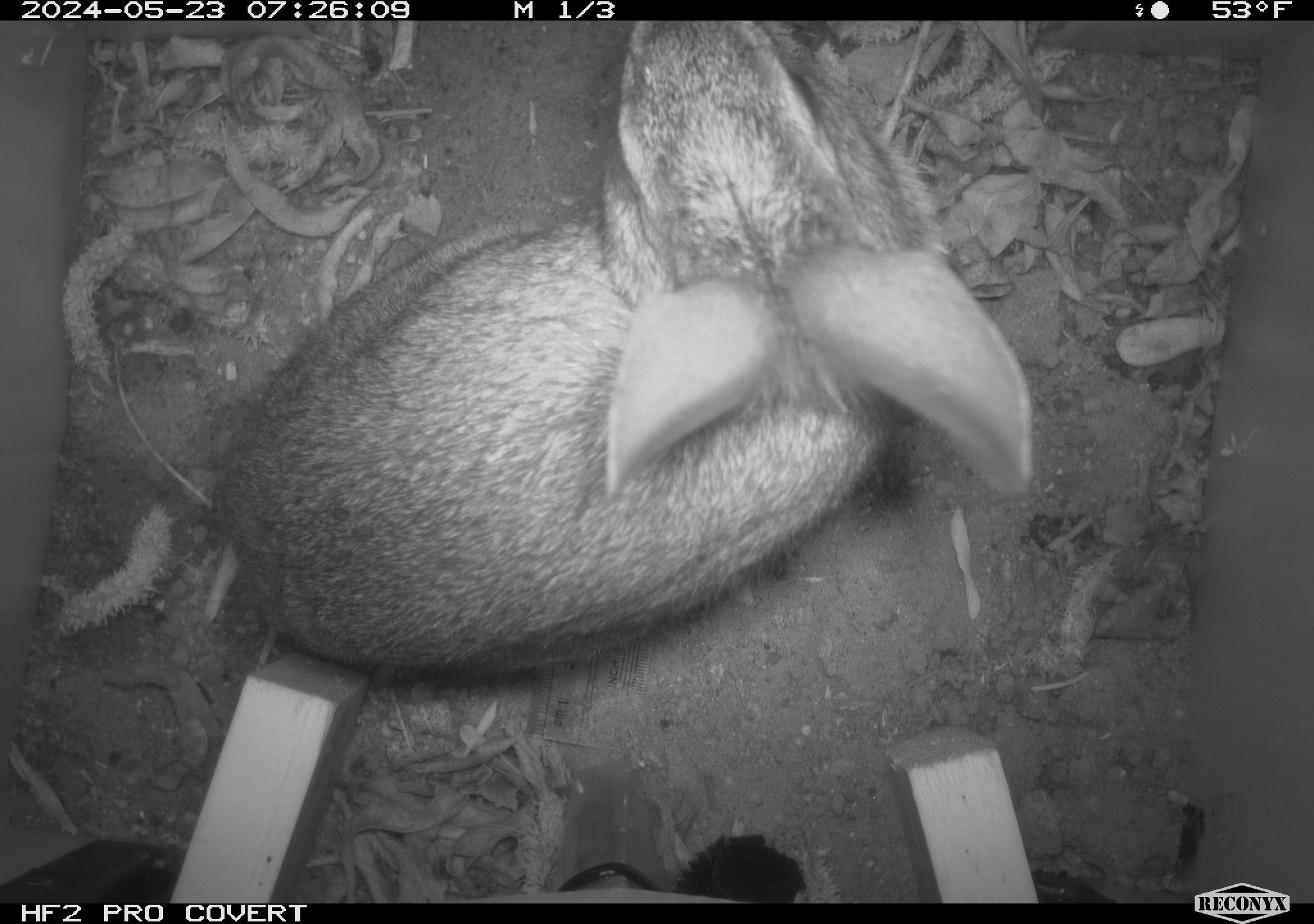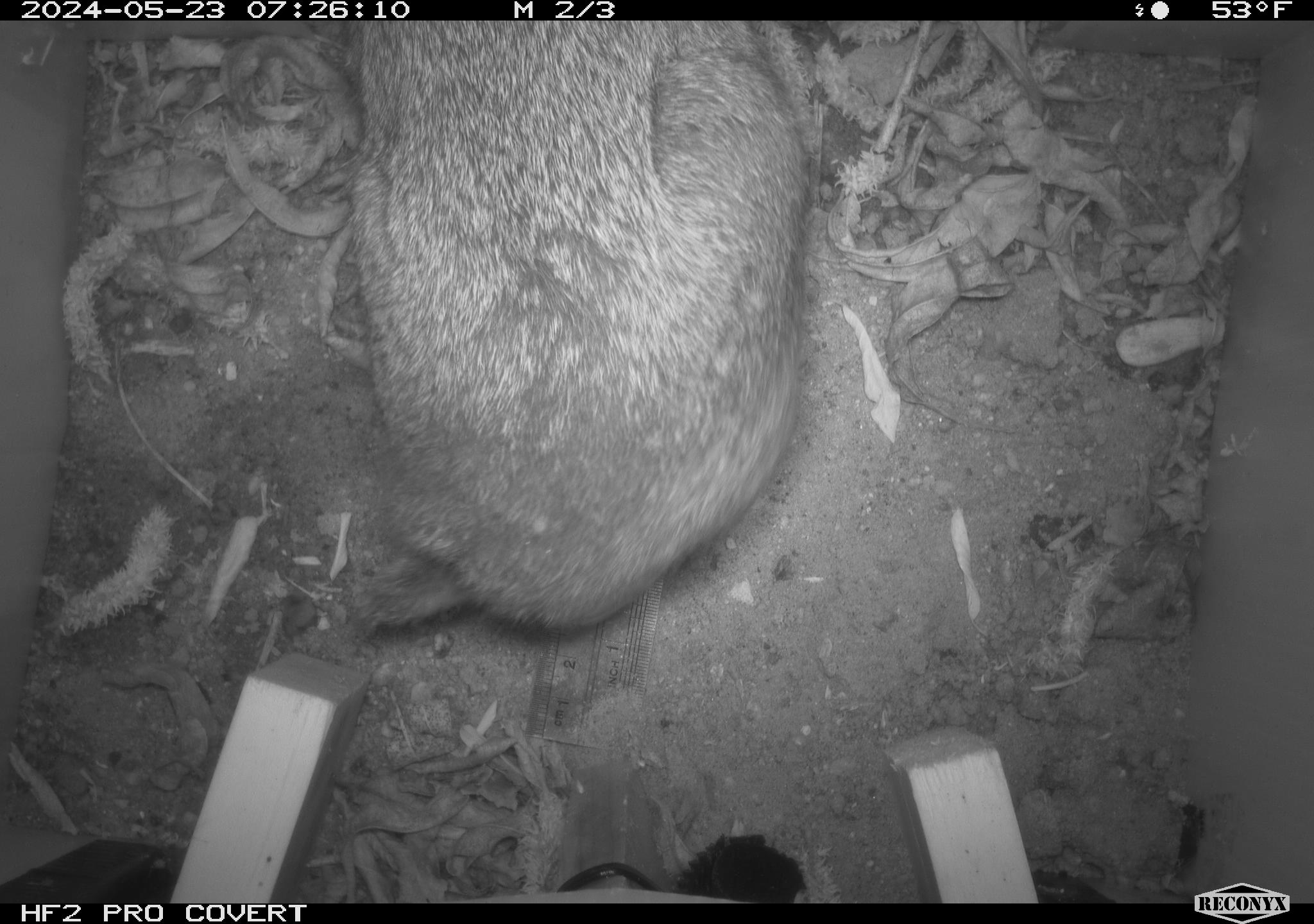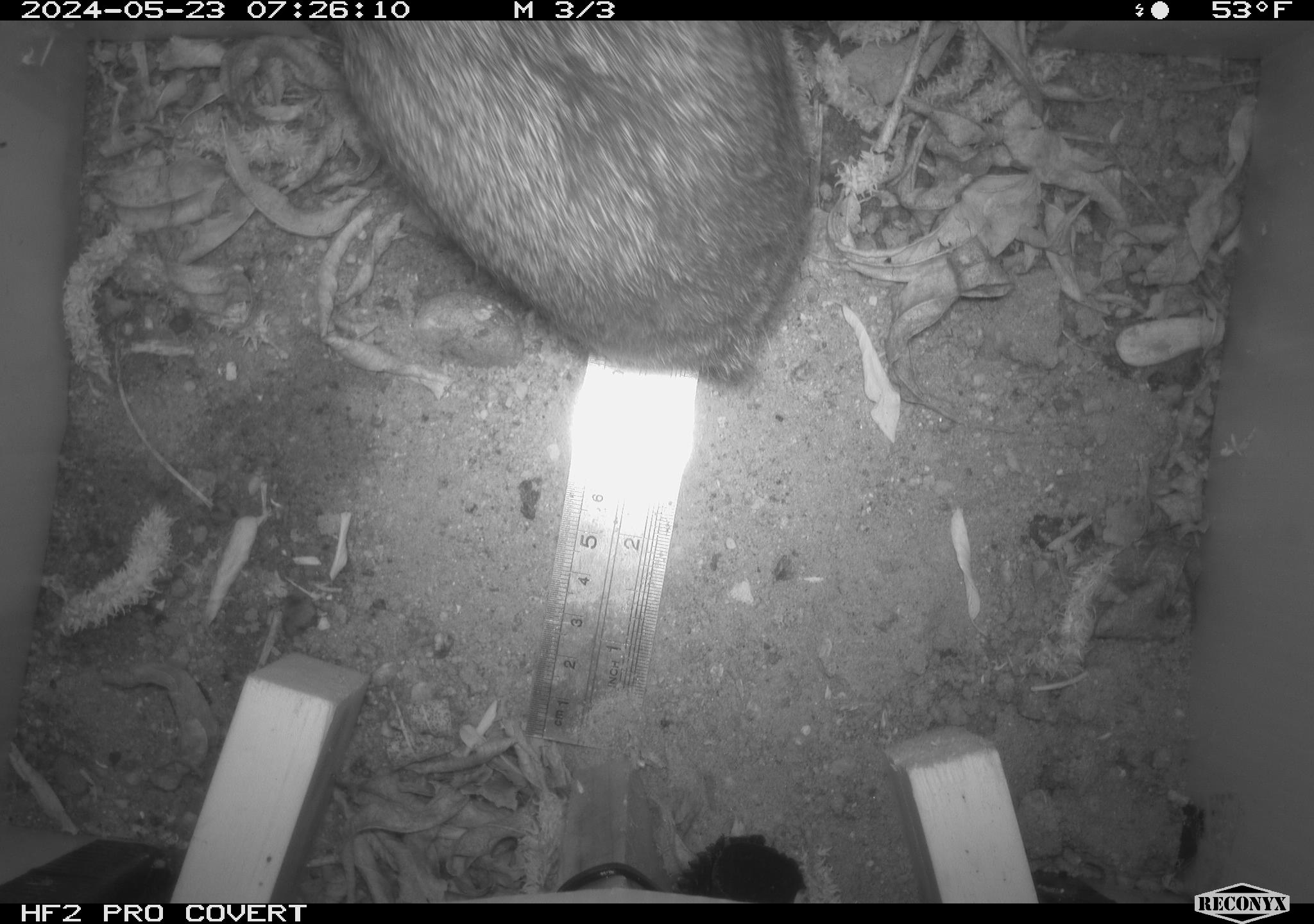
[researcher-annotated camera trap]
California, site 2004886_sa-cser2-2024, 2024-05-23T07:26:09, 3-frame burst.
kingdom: Animalia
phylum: Chordata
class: Mammalia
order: Lagomorpha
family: Leporidae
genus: Sylvilagus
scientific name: Sylvilagus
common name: cottontail rabbits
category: sylvilagus species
Sylvilagus species (cottontail rabbits) (Sylvilagus).